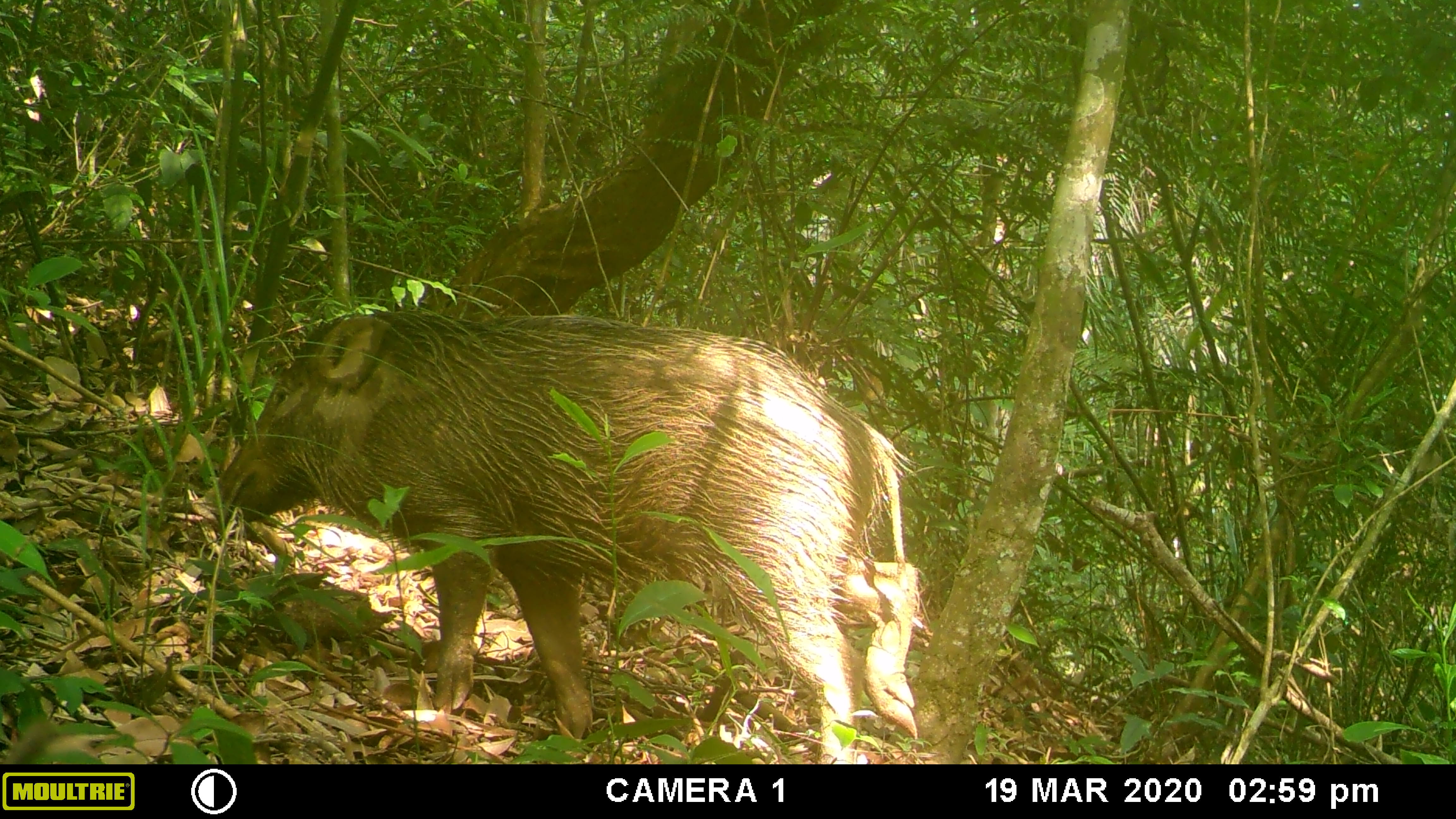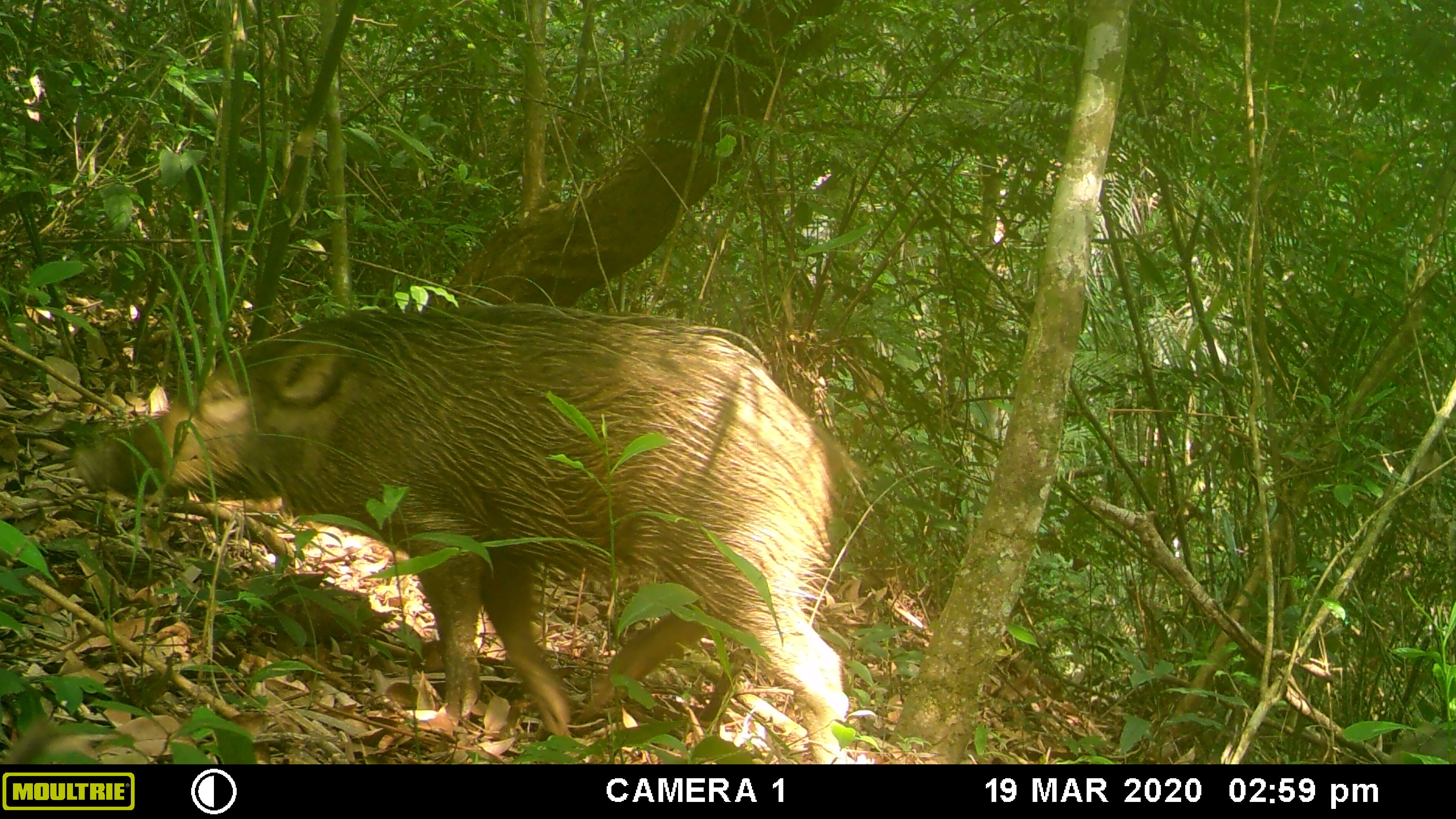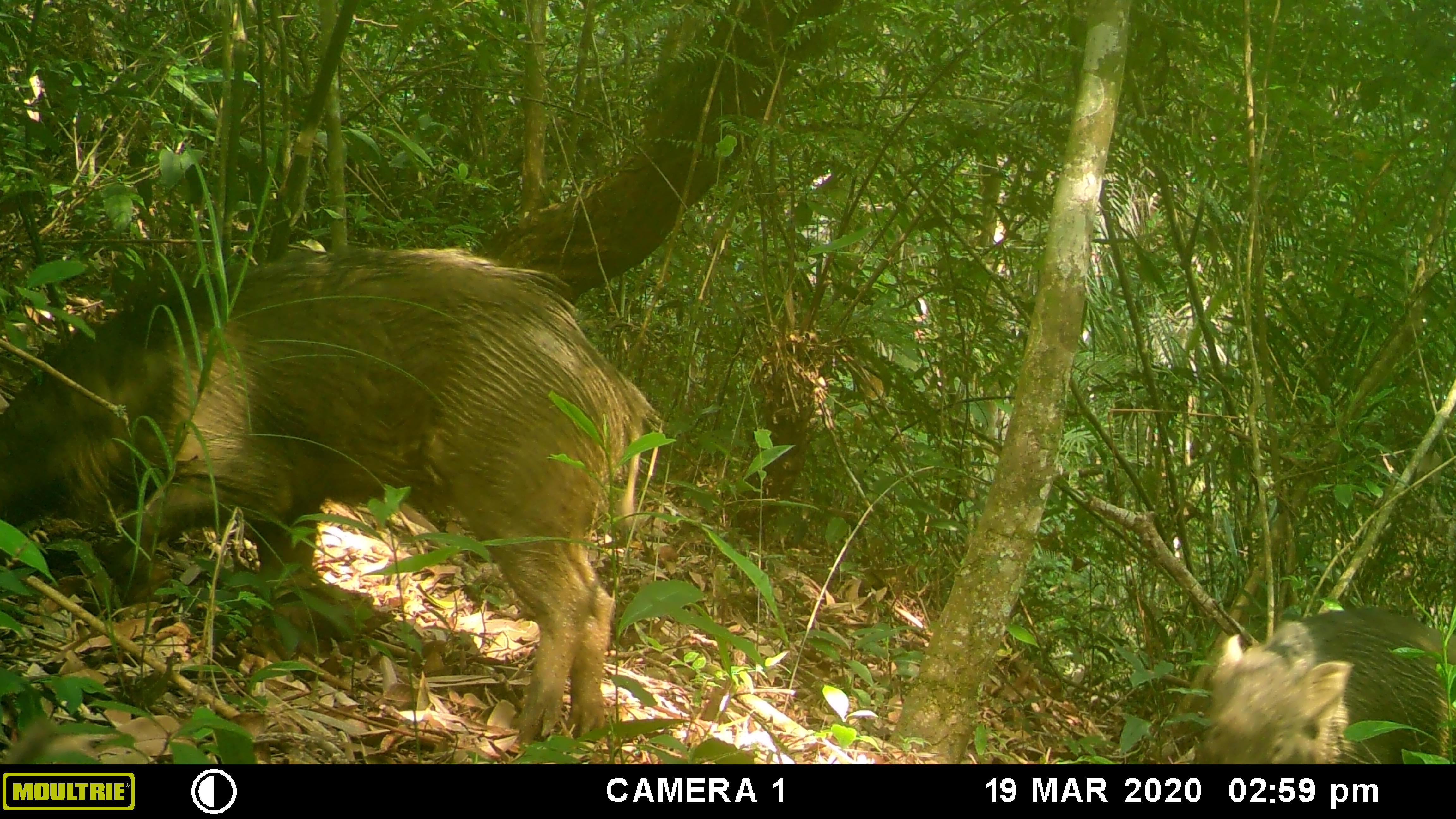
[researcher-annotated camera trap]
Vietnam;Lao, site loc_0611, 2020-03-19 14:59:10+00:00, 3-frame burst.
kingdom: Animalia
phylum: Chordata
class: Mammalia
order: Artiodactyla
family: Suidae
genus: Sus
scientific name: Sus scrofa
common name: eurasian wild pig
Eurasian wild pig (Sus scrofa). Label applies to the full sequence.